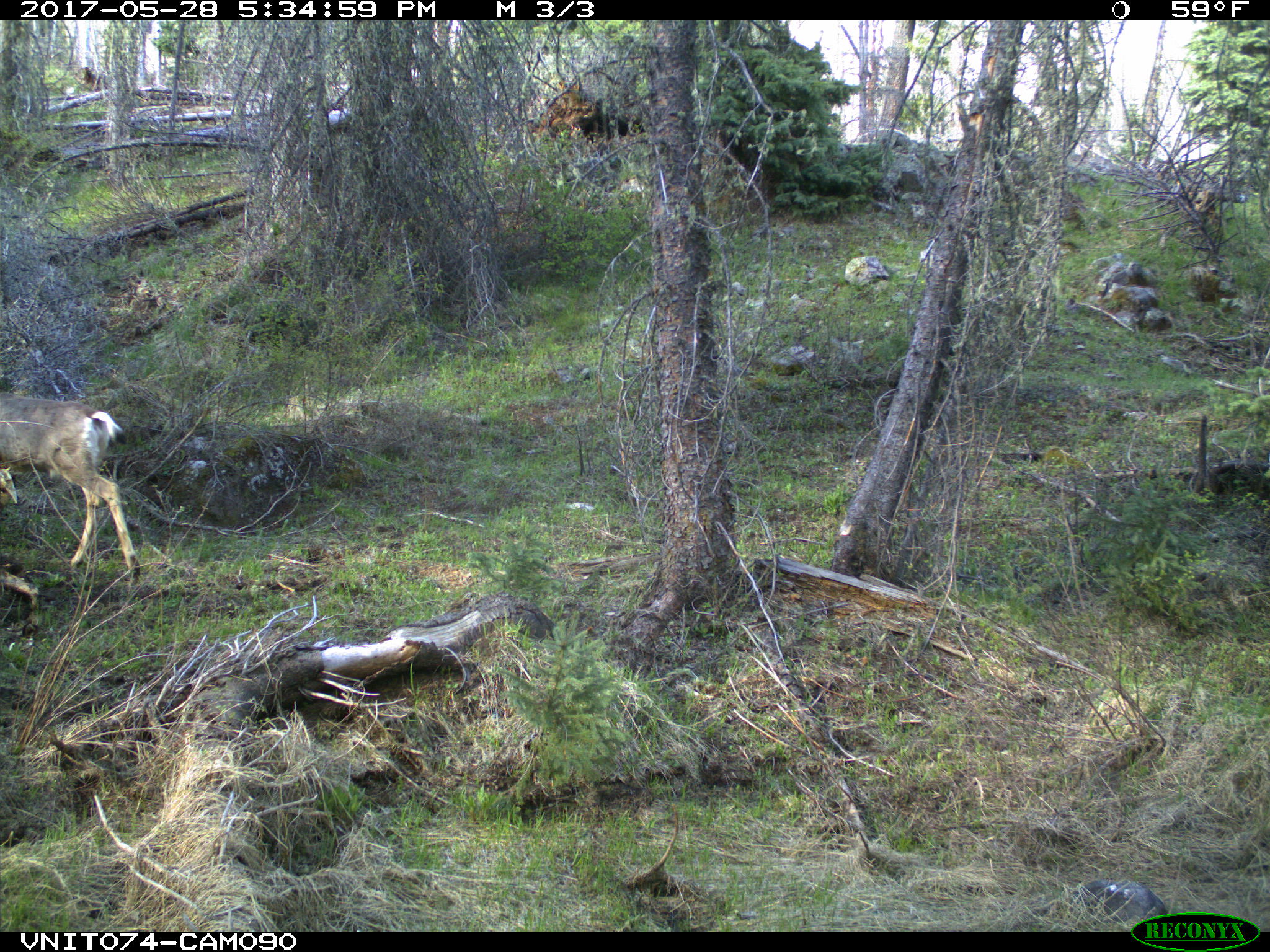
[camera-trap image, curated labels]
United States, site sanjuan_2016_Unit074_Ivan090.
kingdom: Animalia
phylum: Chordata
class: Mammalia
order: Artiodactyla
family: Cervidae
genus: Odocoileus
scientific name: Odocoileus hemionus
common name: mule deer